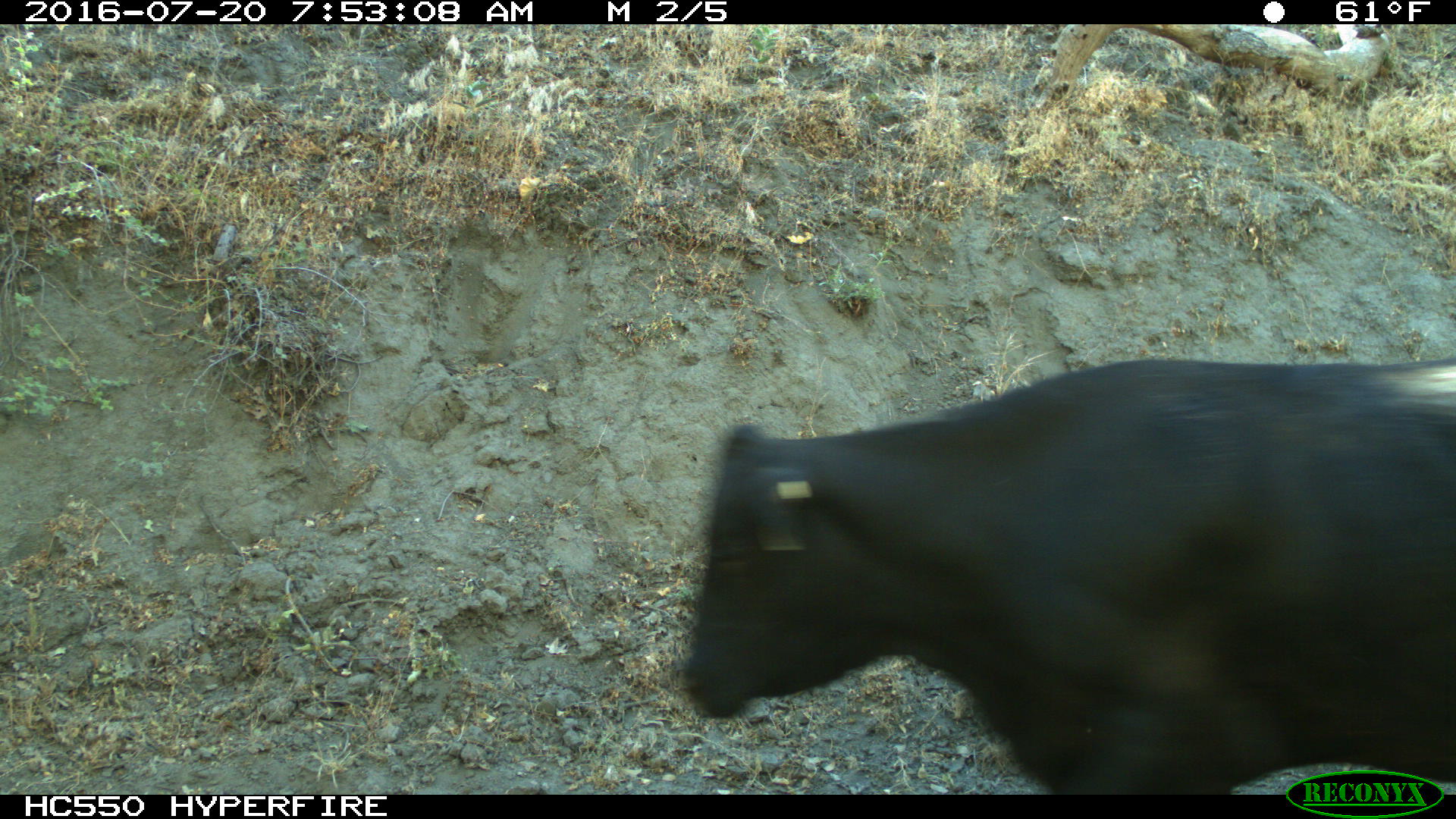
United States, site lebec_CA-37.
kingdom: Animalia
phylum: Chordata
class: Mammalia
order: Artiodactyla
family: Bovidae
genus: Bos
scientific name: Bos taurus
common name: domestic cow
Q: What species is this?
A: Bos taurus (domestic cow).